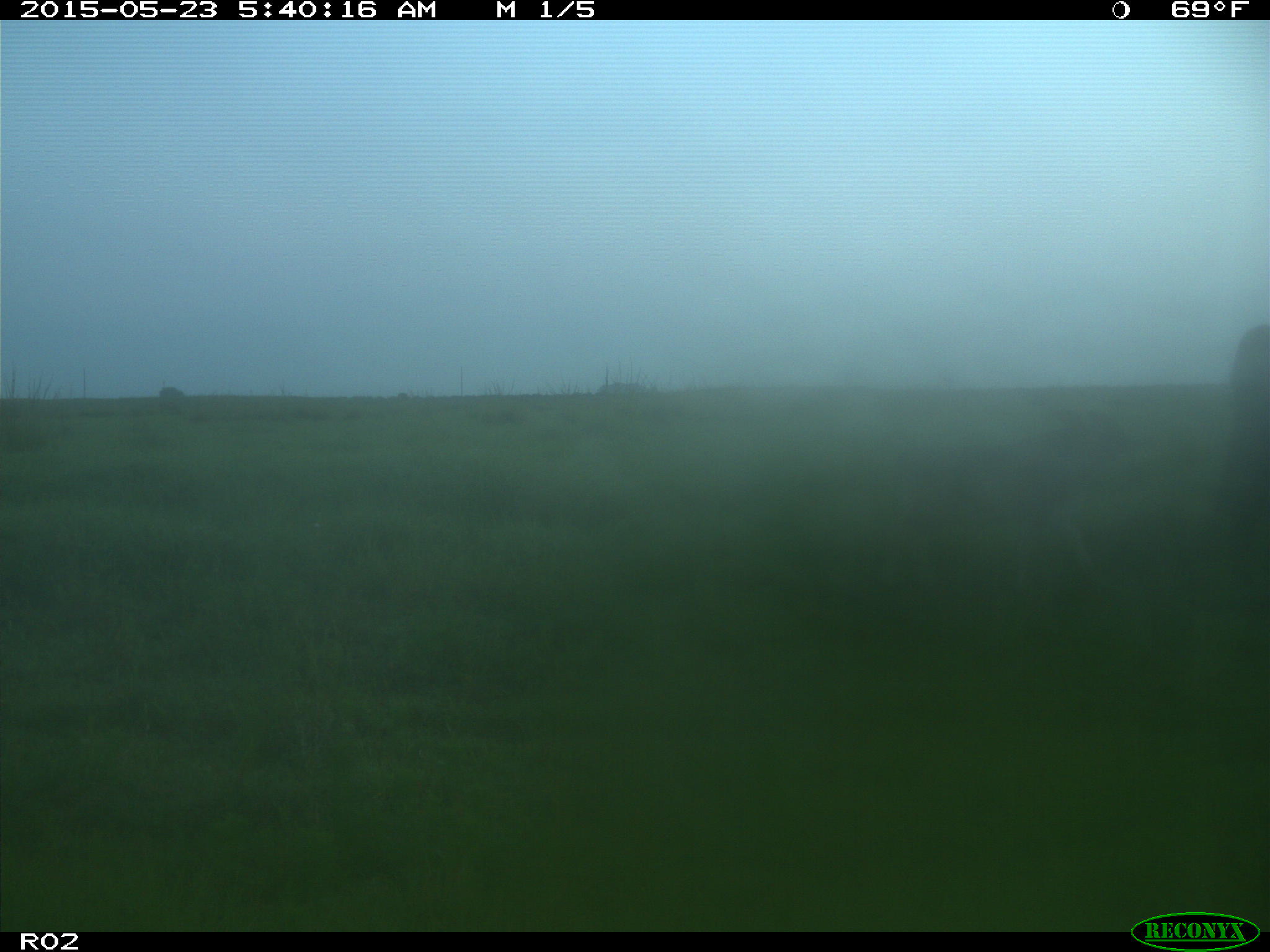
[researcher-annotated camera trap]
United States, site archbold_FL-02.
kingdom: Animalia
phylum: Chordata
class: Mammalia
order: Artiodactyla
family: Bovidae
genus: Bos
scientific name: Bos taurus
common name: domestic cow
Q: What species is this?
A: Bos taurus (domestic cow).